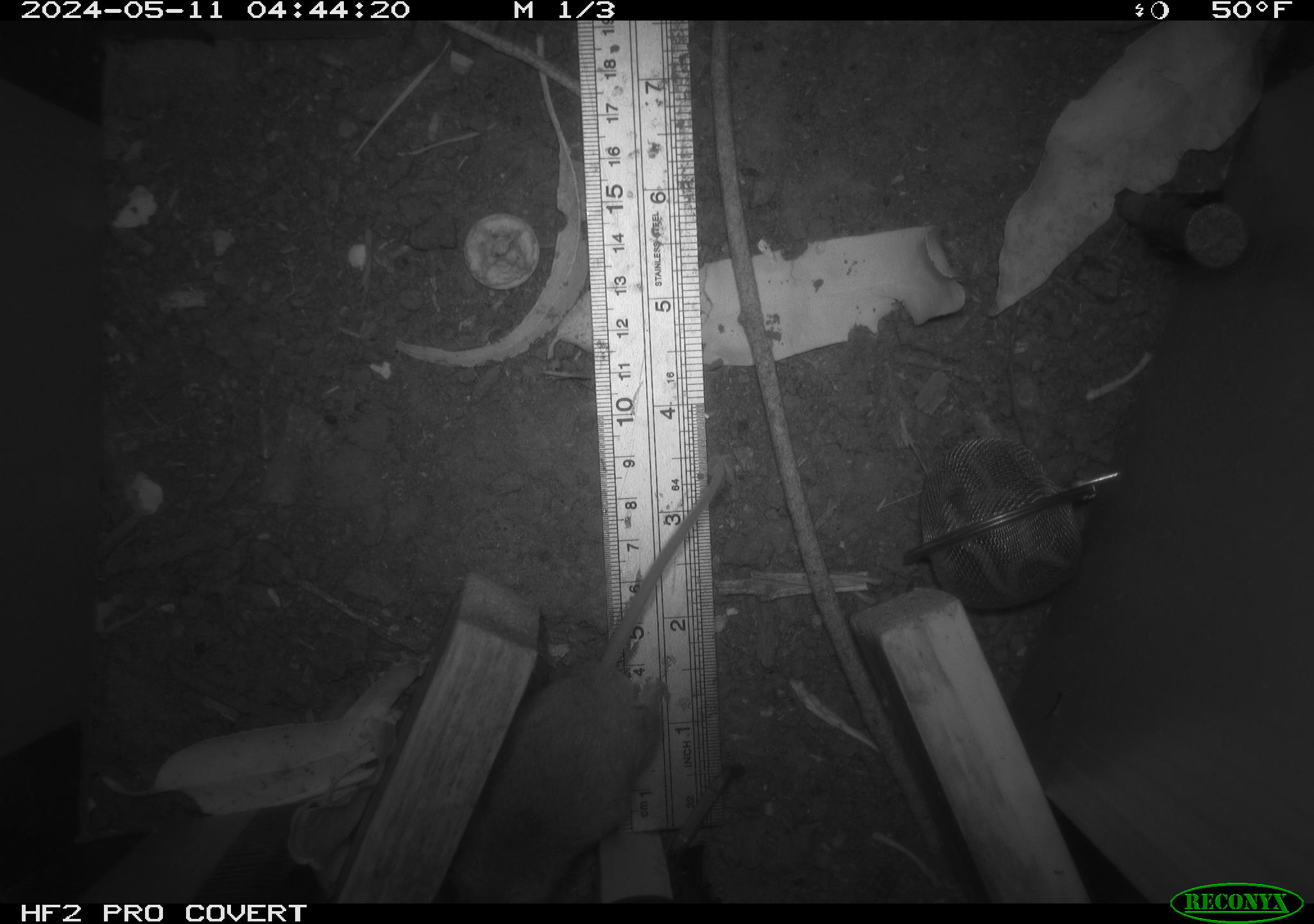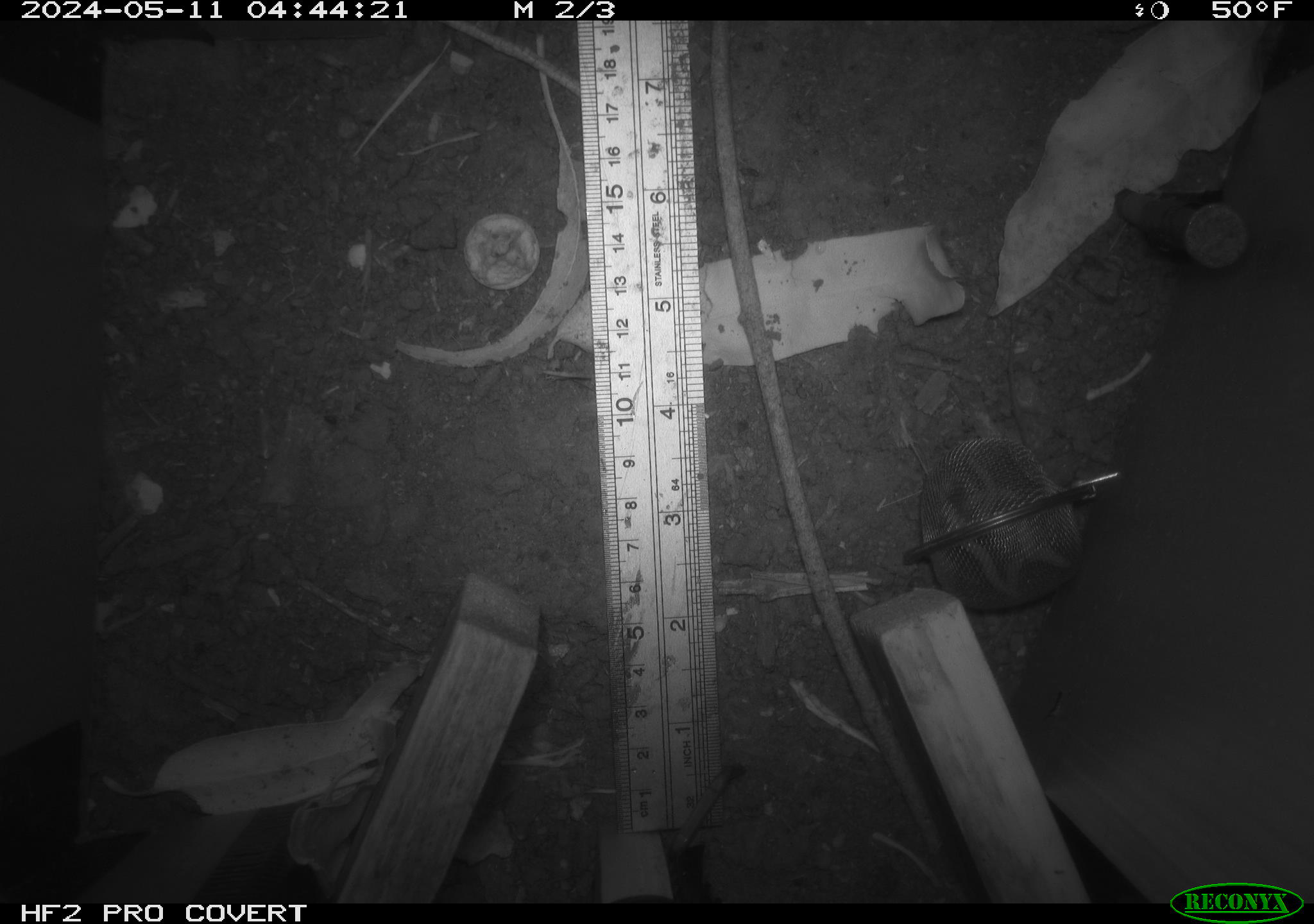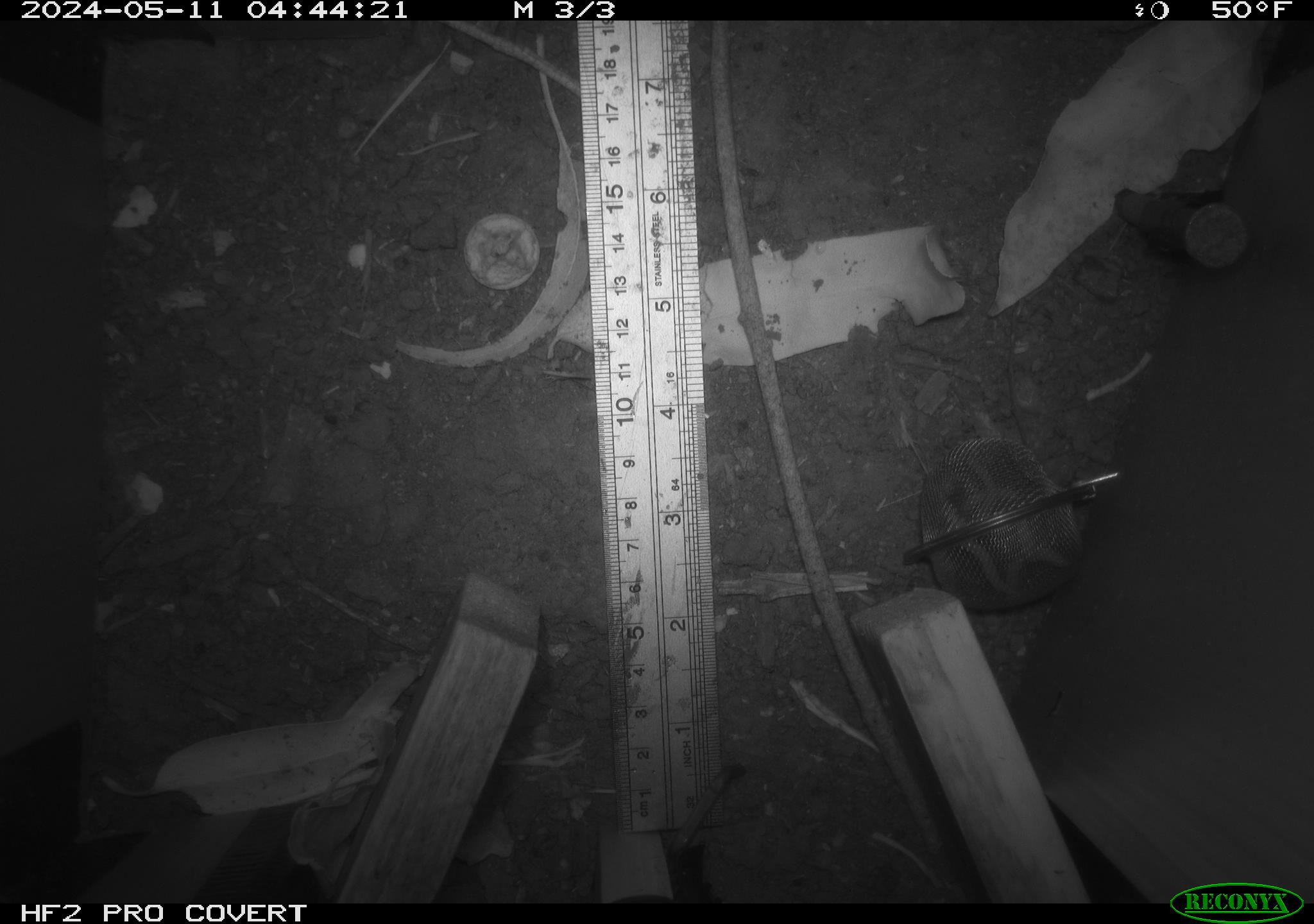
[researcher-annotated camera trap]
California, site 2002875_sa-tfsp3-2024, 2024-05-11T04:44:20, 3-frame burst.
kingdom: Animalia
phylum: Chordata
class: Mammalia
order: Rodentia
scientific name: Rodentia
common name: rodent